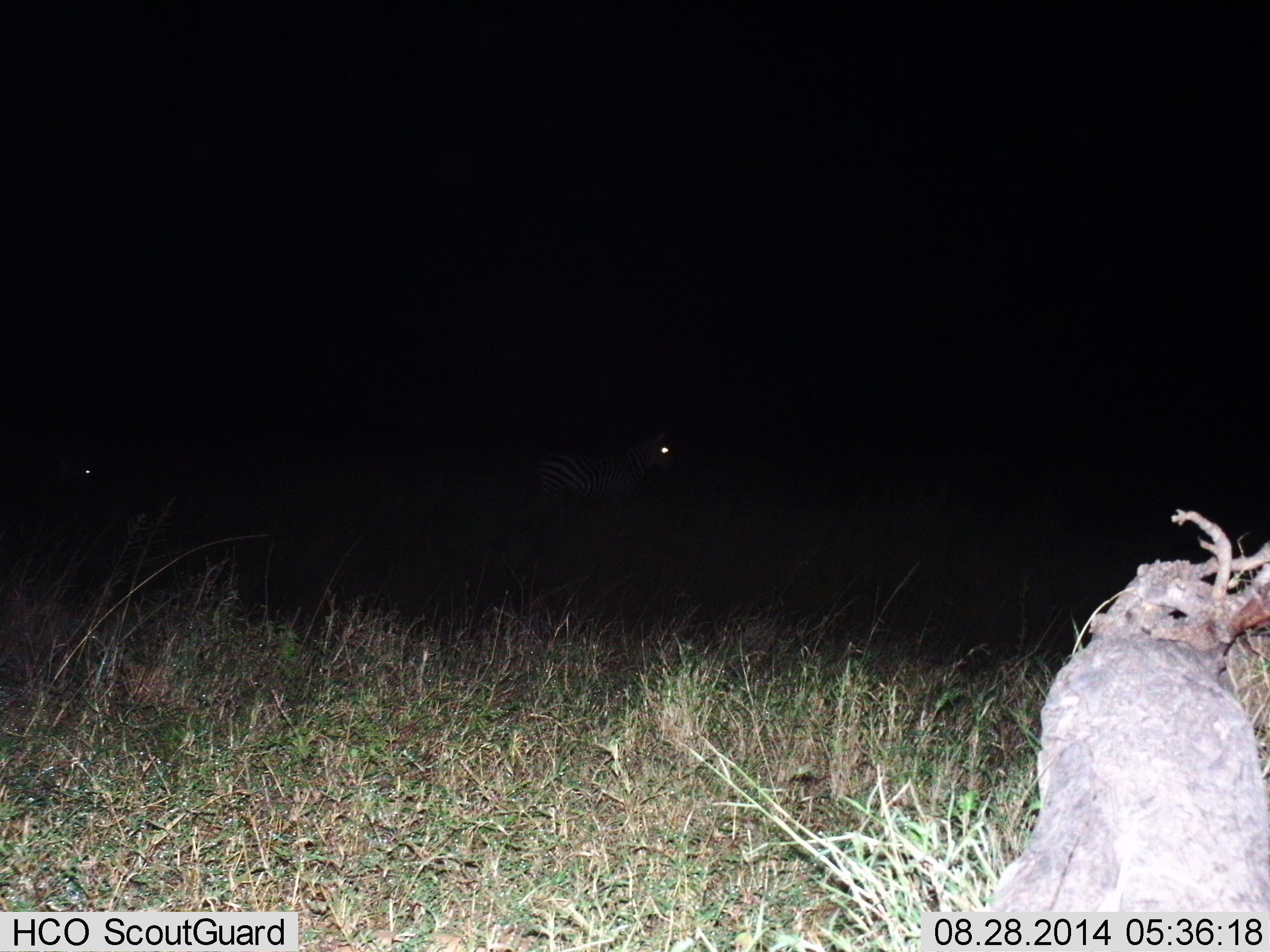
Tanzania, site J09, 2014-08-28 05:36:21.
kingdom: Animalia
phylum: Chordata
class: Mammalia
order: Perissodactyla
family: Equidae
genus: Equus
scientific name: Equus quagga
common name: plains zebra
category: zebra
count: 2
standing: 60%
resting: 0%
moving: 40%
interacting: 0%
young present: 0%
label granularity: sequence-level